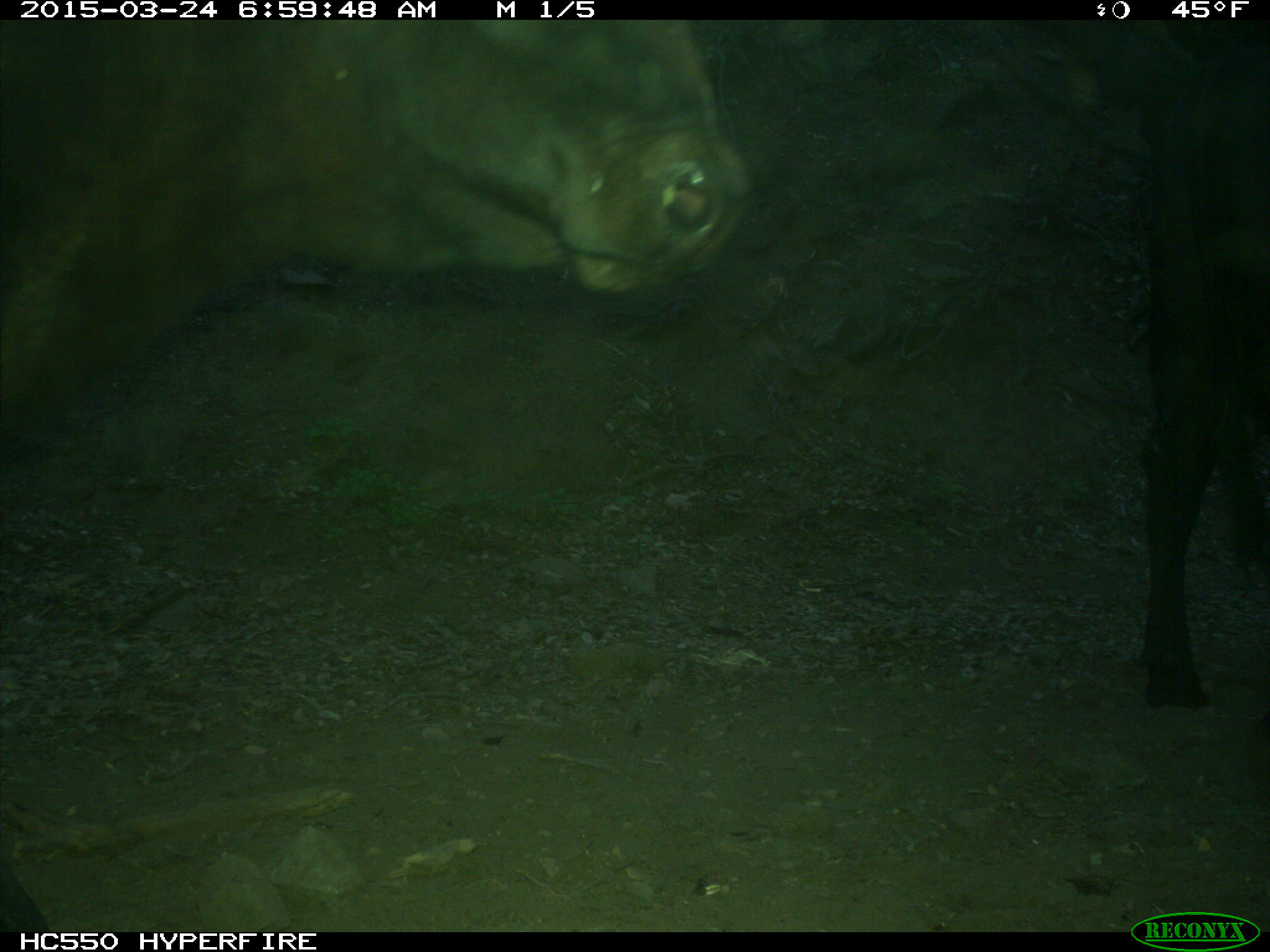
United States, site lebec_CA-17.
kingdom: Animalia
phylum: Chordata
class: Mammalia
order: Artiodactyla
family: Bovidae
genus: Bos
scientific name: Bos taurus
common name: domestic cow